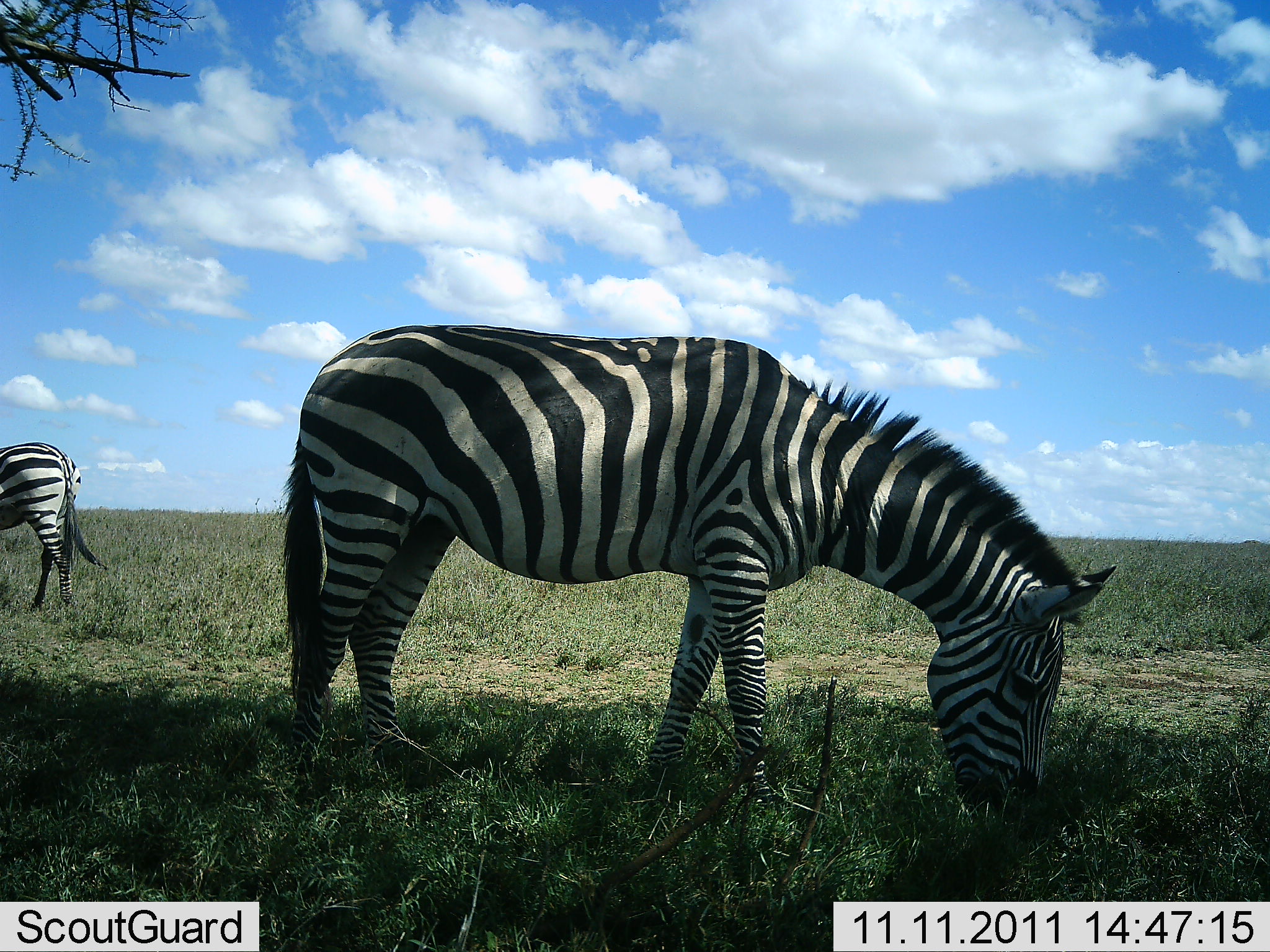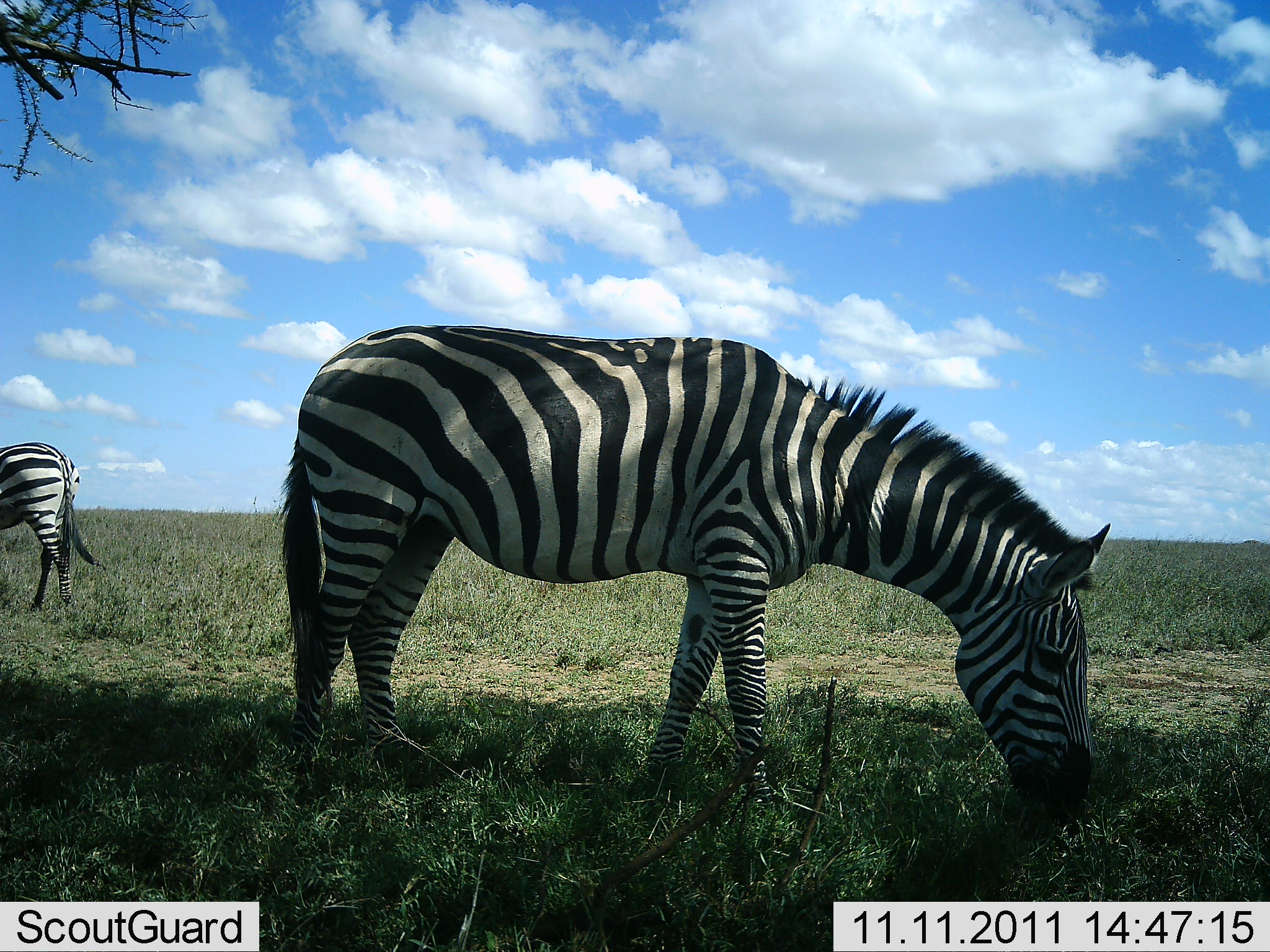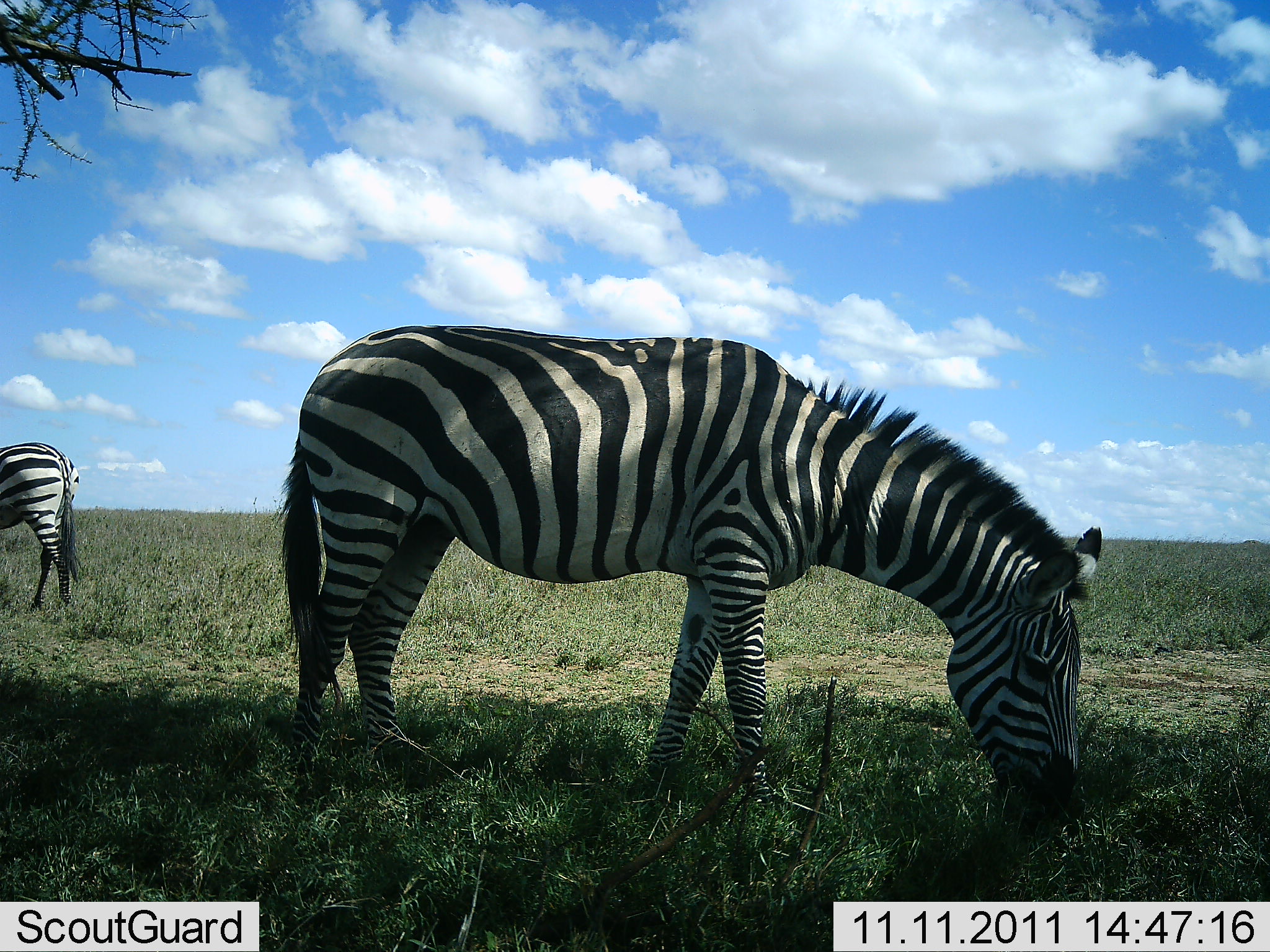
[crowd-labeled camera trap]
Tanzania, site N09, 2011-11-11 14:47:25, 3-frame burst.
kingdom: Animalia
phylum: Chordata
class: Mammalia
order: Perissodactyla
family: Equidae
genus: Equus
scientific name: Equus quagga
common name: plains zebra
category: zebra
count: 2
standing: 18%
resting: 0%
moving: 0%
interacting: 0%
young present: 0%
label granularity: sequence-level